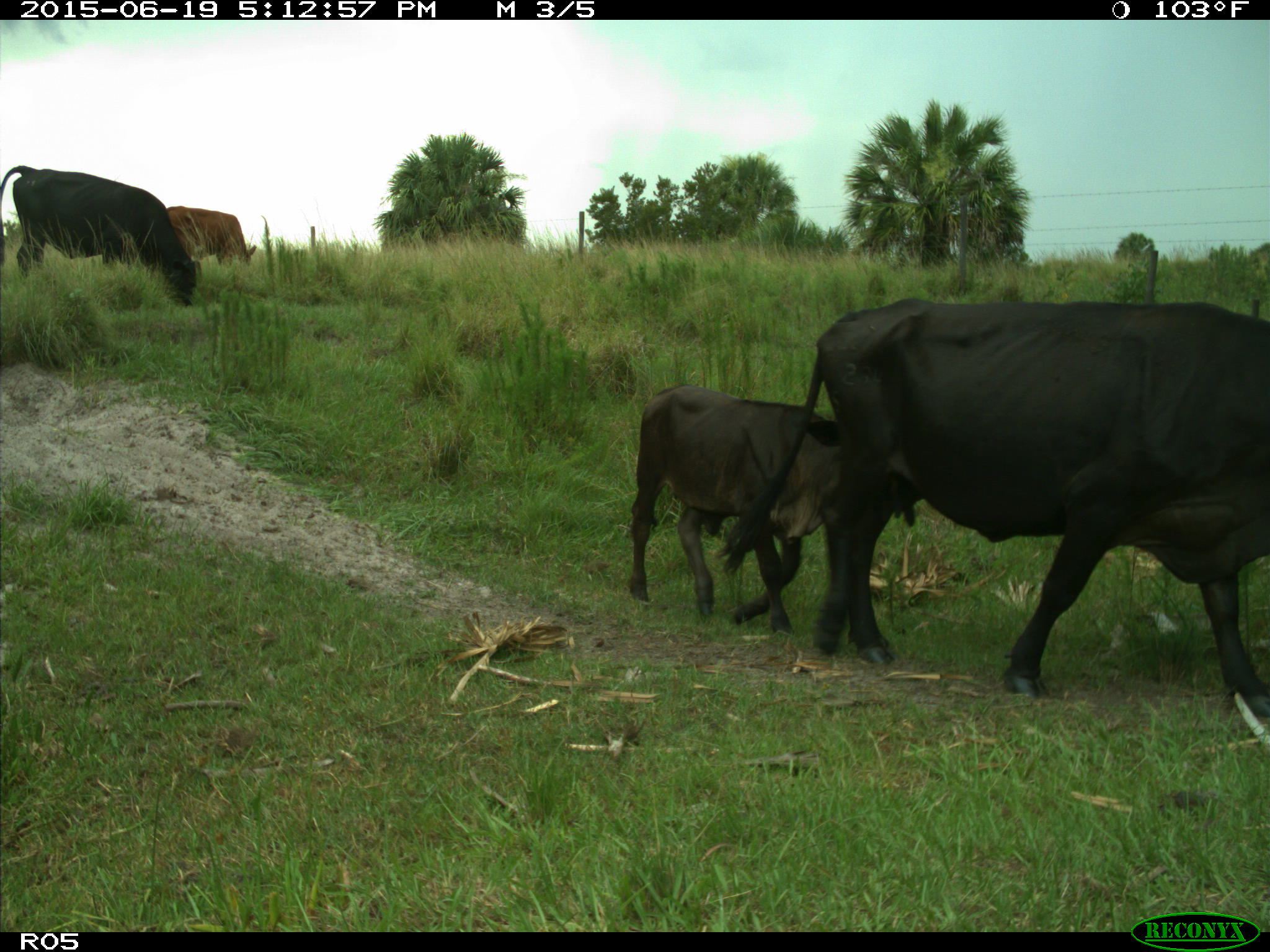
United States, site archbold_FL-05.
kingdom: Animalia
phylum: Chordata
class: Mammalia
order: Artiodactyla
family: Bovidae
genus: Bos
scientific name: Bos taurus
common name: domestic cow